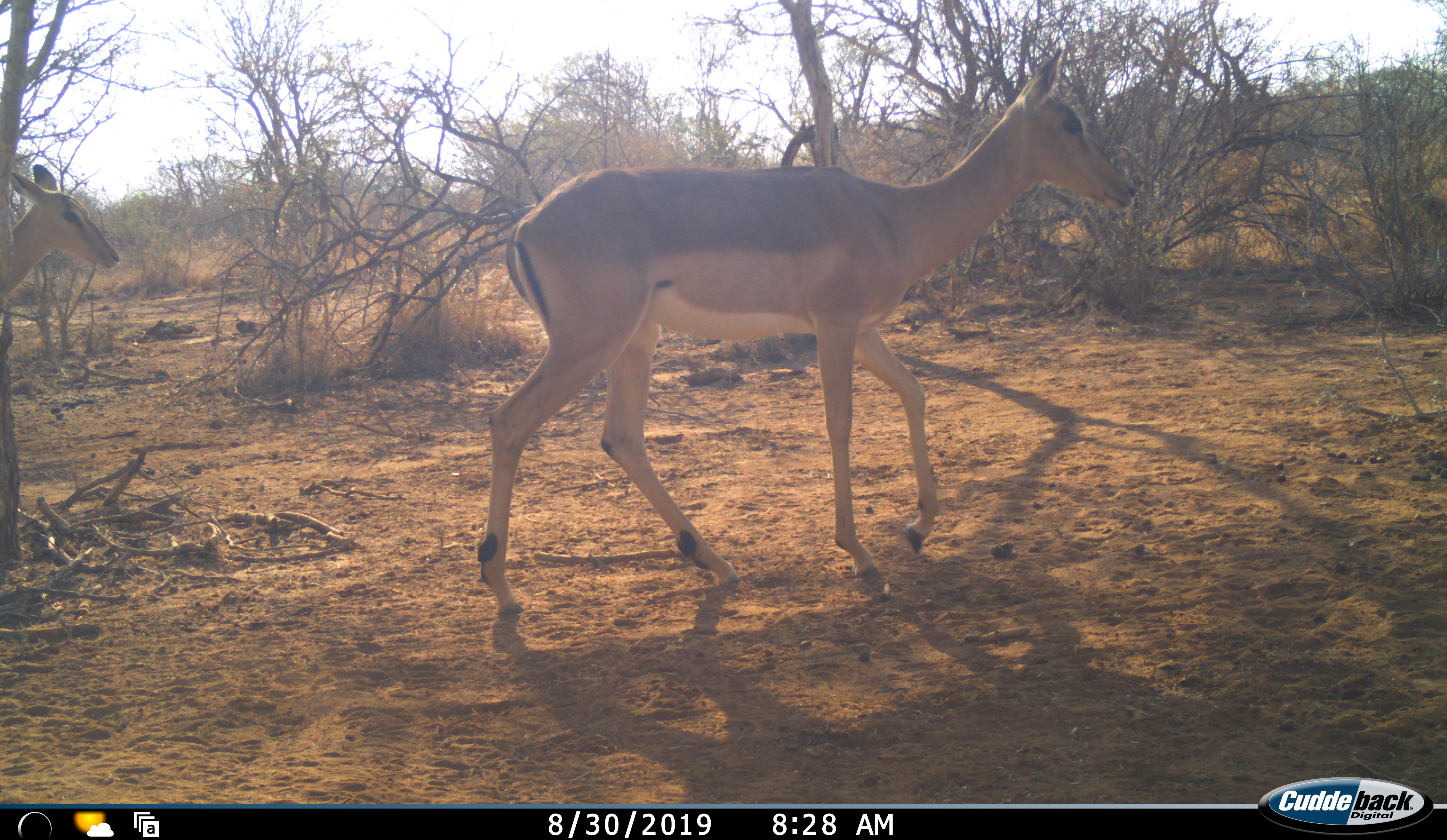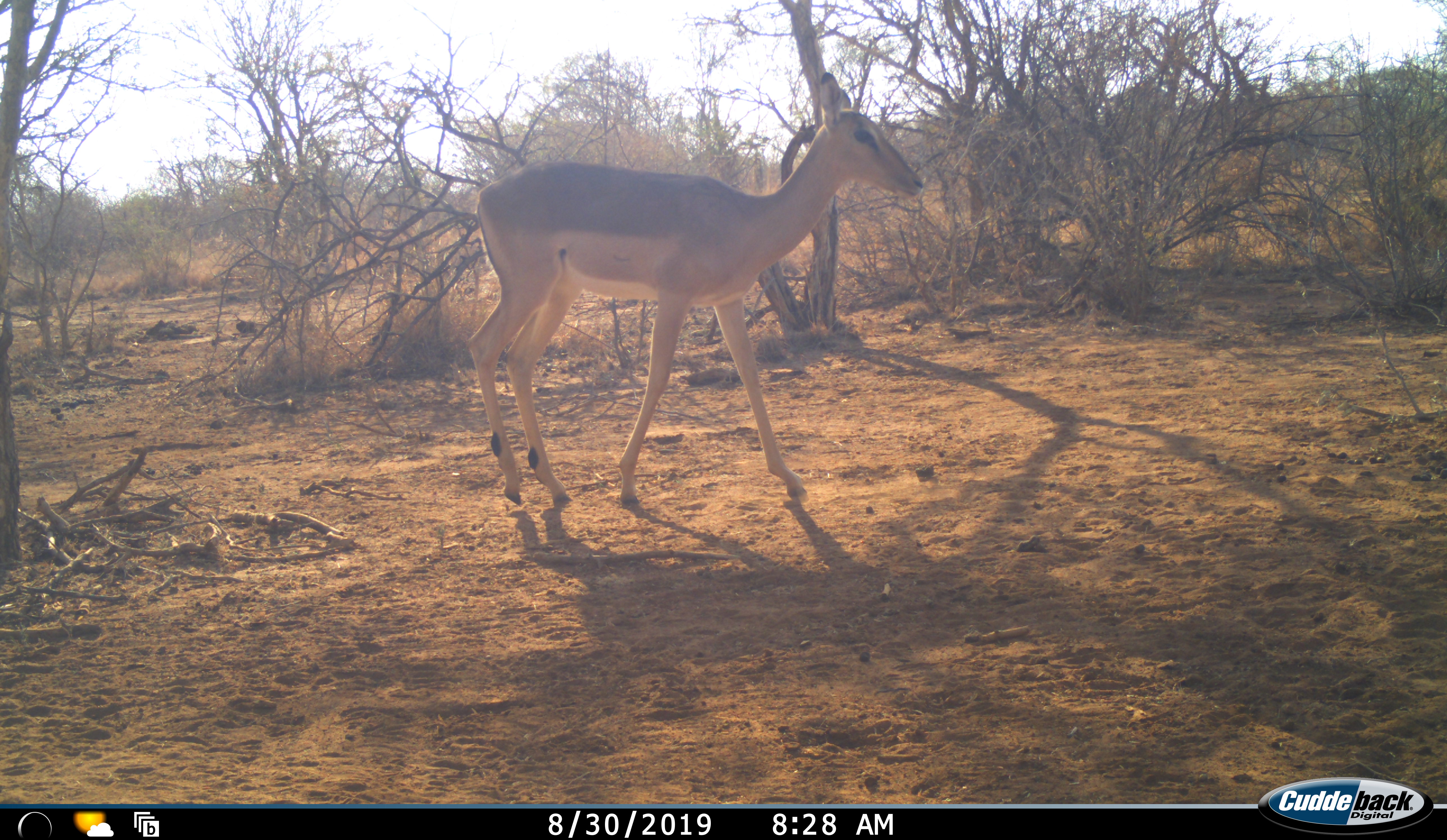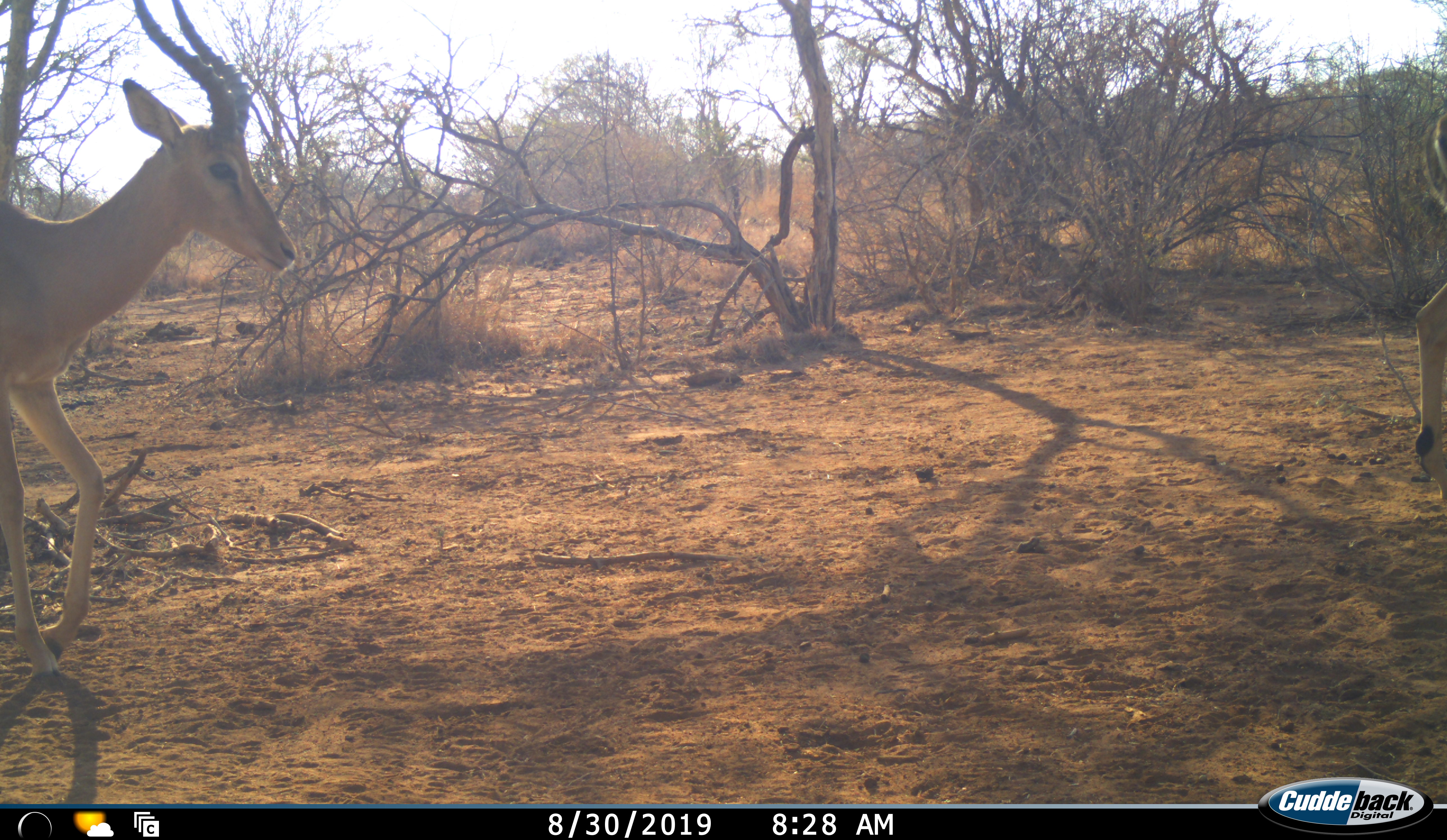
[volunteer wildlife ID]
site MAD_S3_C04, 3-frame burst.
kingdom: Animalia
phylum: Chordata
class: Mammalia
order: Artiodactyla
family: Bovidae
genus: Aepyceros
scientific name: Aepyceros melampus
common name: impala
Impala (Aepyceros melampus), count 3. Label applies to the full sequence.